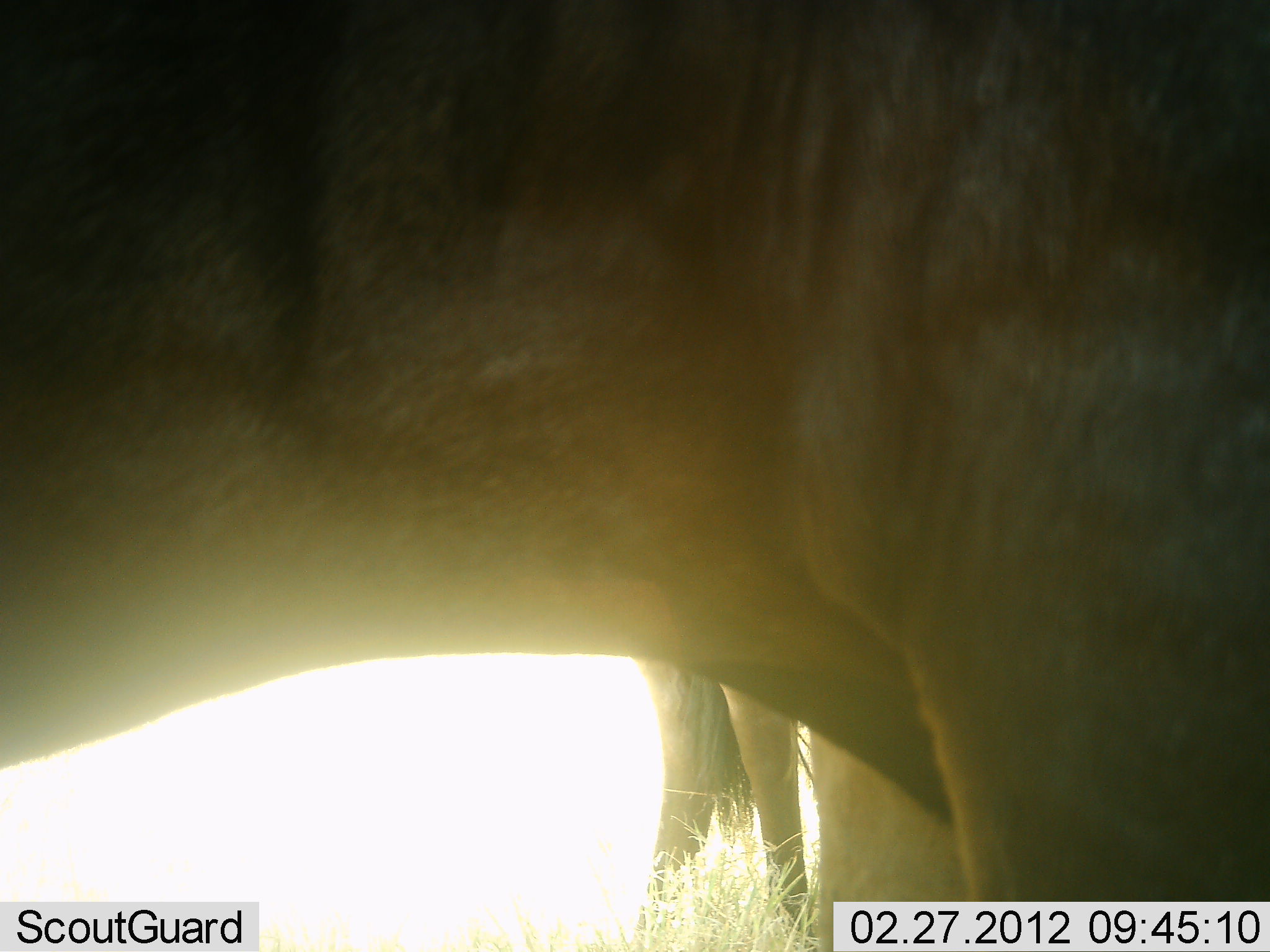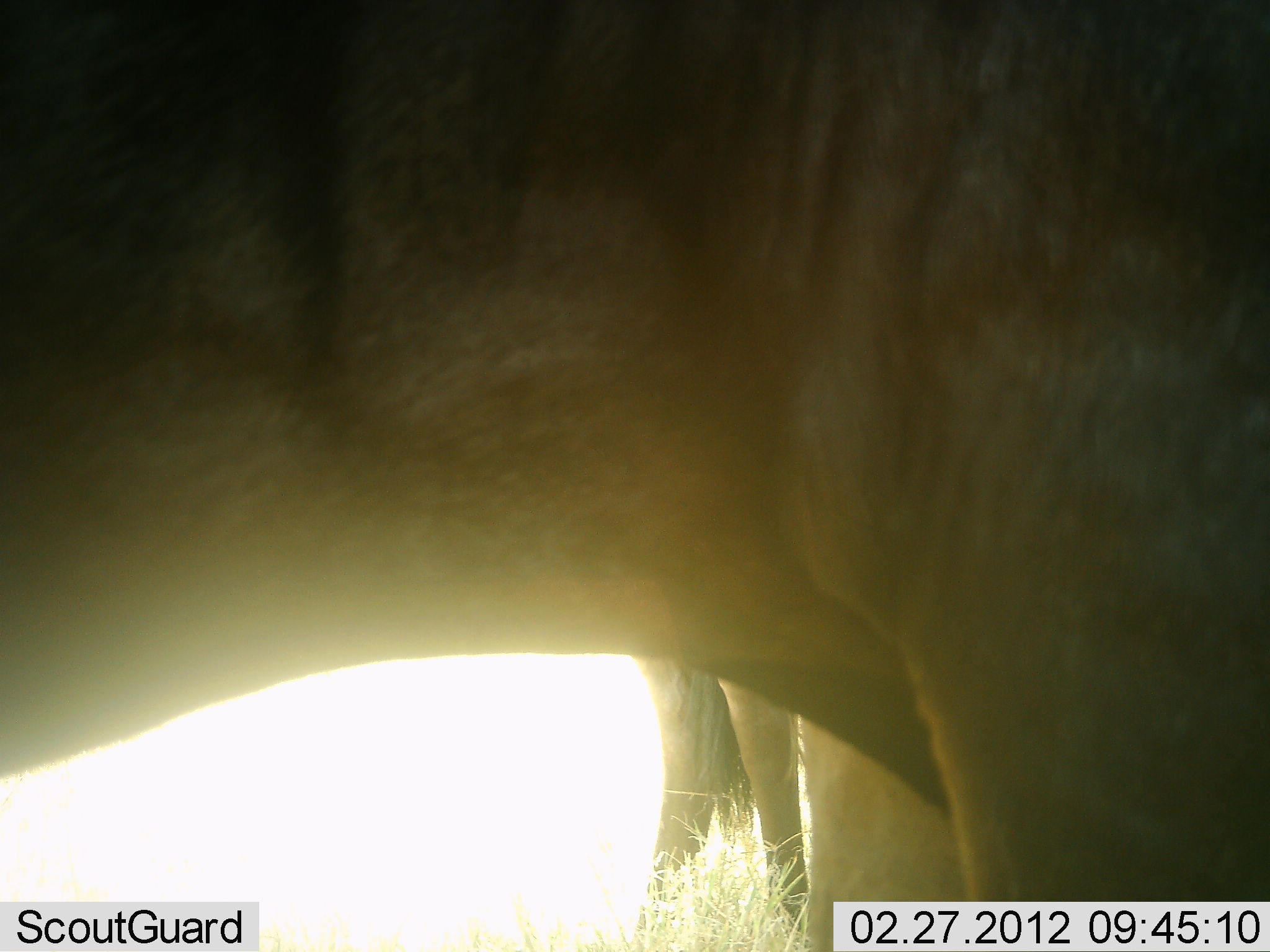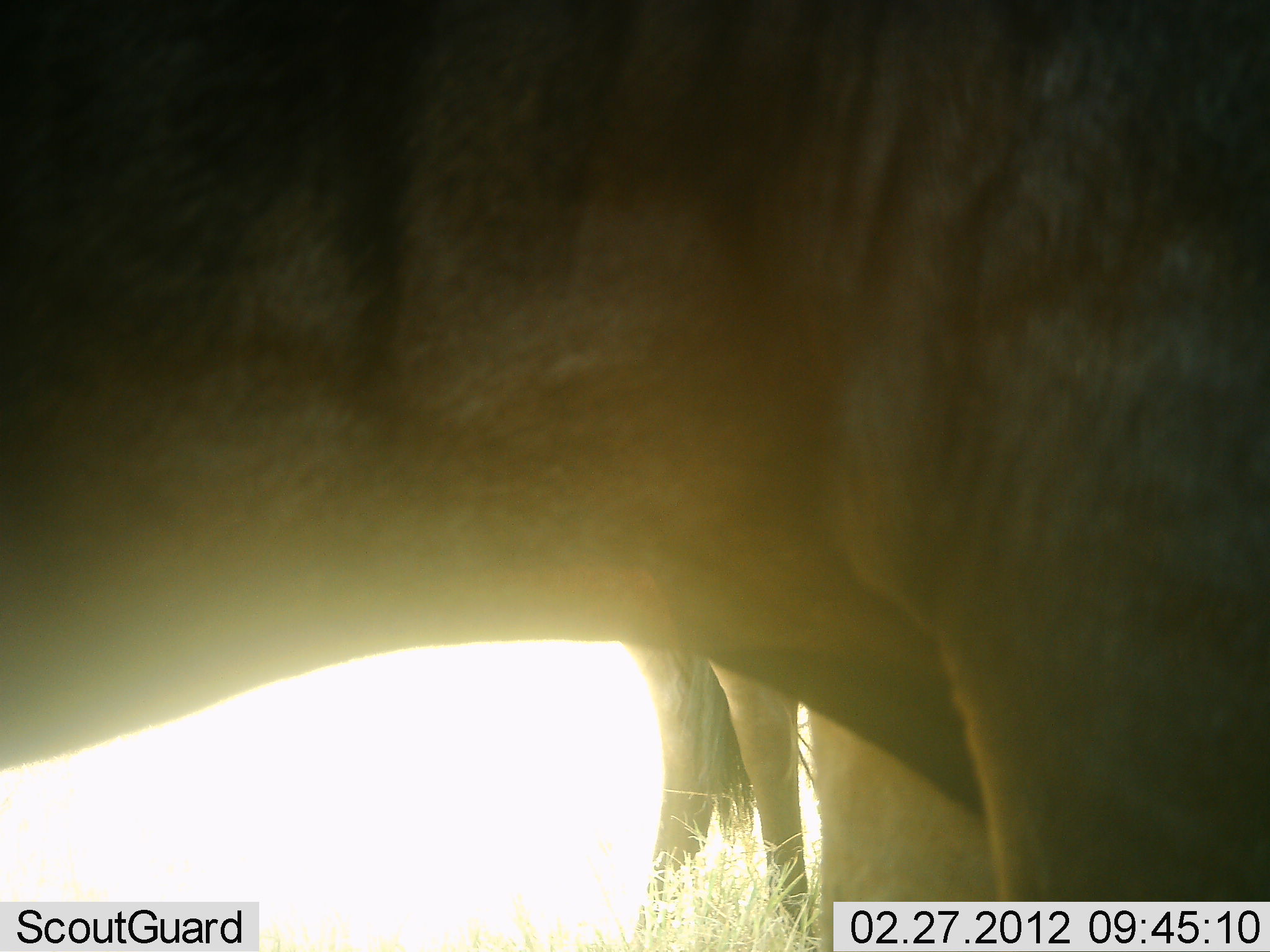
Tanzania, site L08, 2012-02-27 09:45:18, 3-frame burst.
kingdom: Animalia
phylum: Chordata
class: Mammalia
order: Artiodactyla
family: Bovidae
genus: Connochaetes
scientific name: Connochaetes taurinus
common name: blue wildebeest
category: wildebeest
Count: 2.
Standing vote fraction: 100%.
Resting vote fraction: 0%.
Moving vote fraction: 0%.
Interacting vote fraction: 0%.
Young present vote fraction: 0%.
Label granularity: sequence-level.